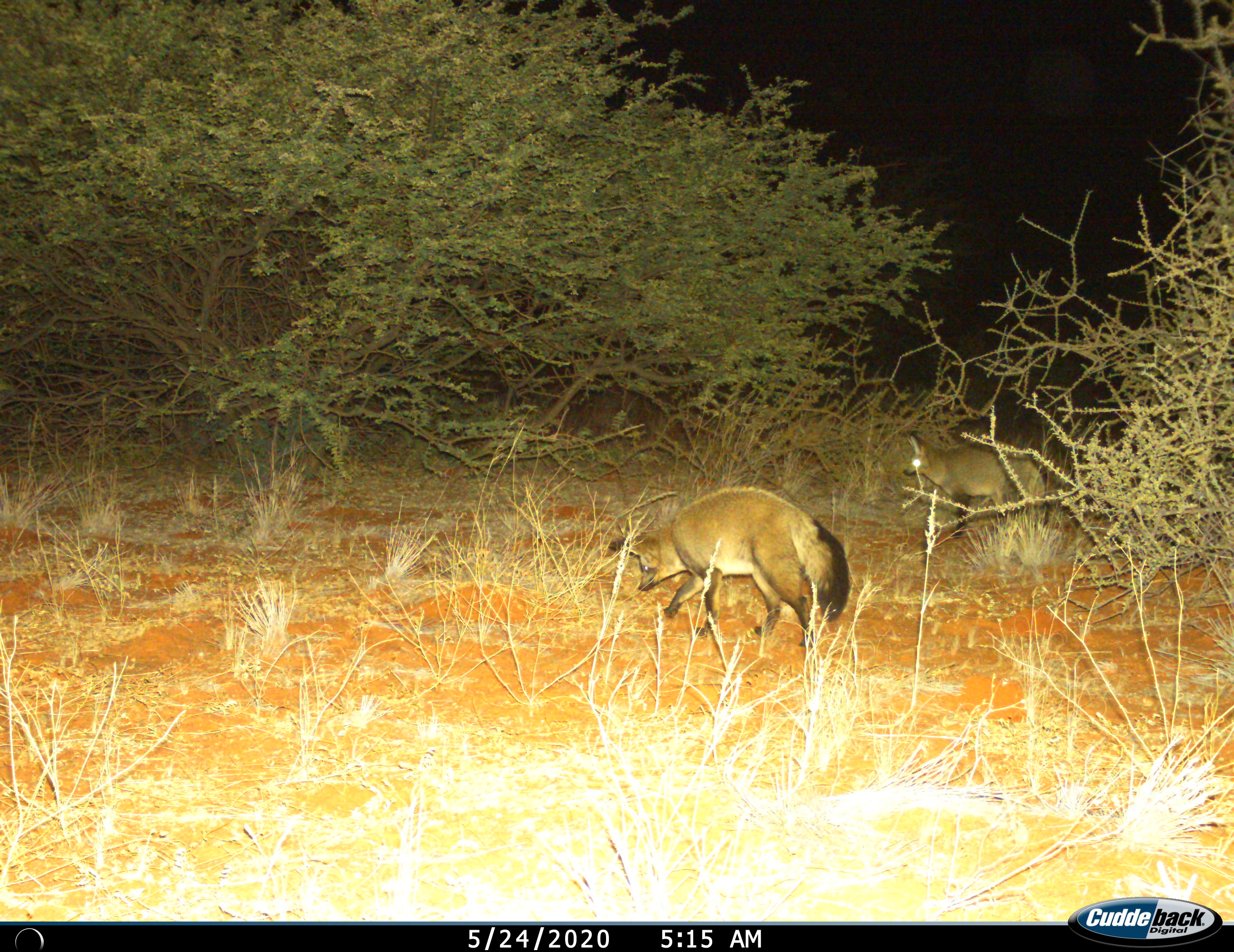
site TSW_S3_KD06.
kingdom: Animalia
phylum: Chordata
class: Mammalia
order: Carnivora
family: Canidae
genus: Otocyon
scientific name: Otocyon megalotis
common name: bat-eared fox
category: foxbateared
Foxbateared (bat-eared fox) (Otocyon megalotis), count 2. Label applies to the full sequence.